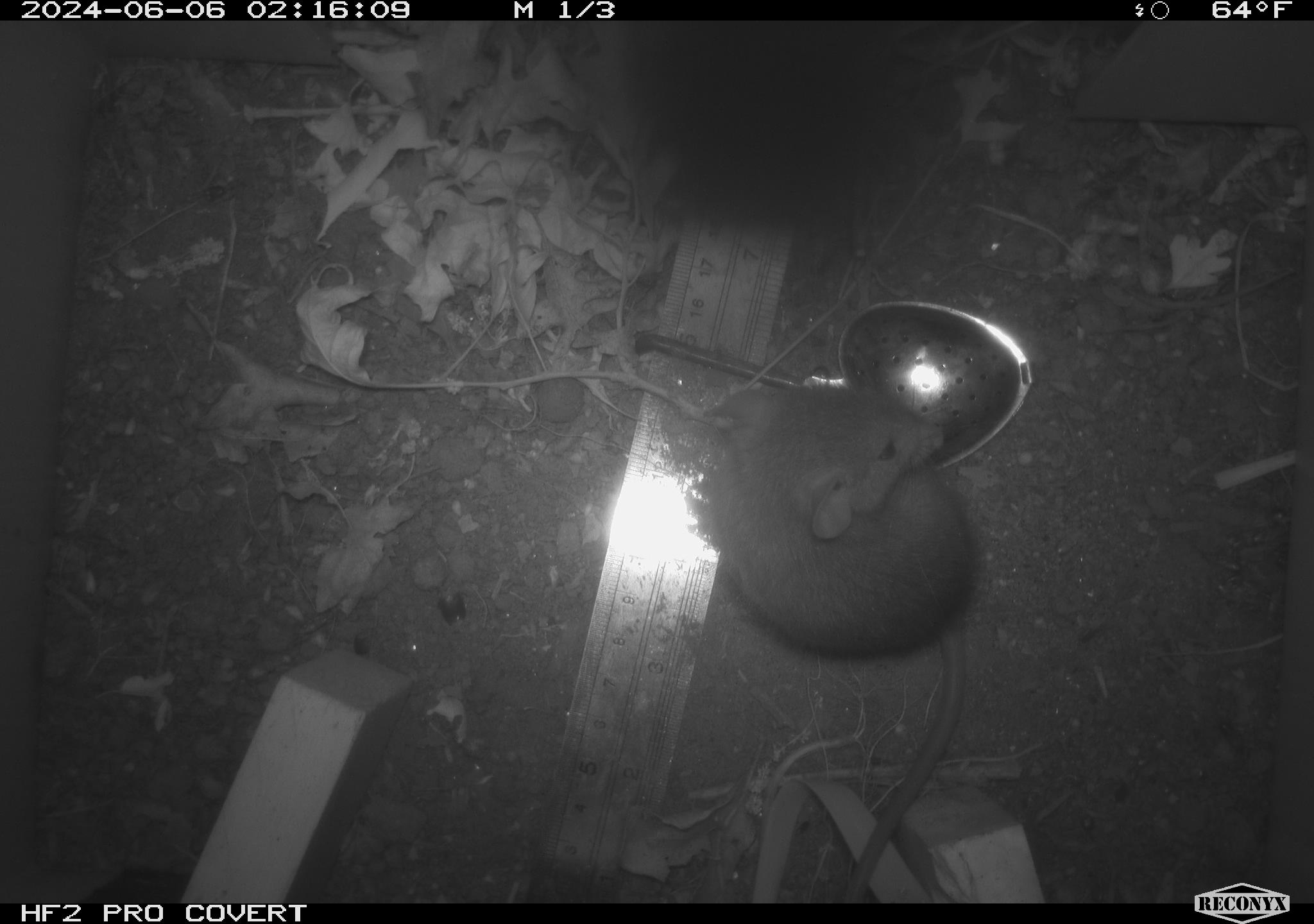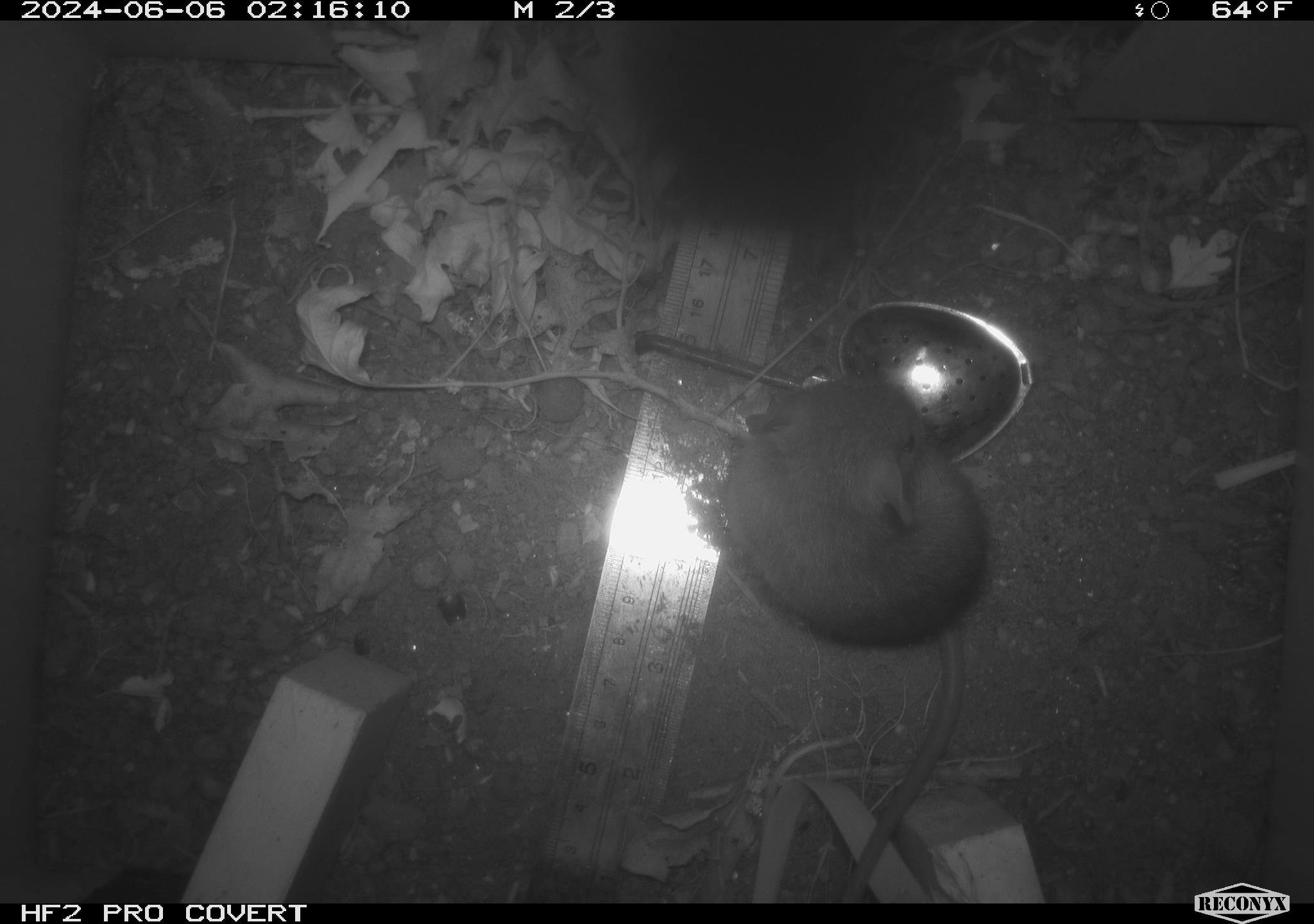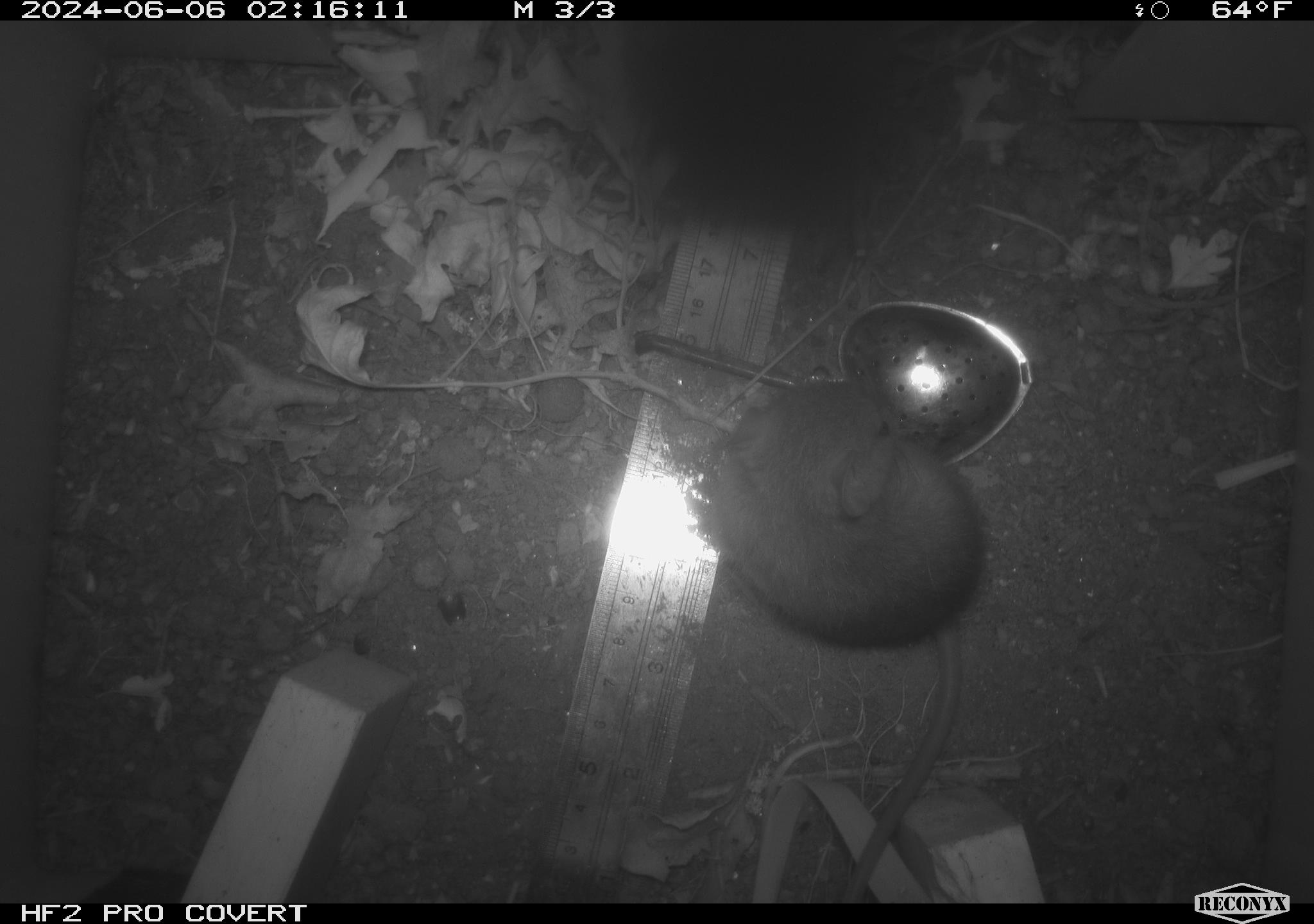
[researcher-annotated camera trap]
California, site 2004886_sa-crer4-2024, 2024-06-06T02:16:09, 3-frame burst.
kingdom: Animalia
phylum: Chordata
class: Mammalia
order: Rodentia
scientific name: Rodentia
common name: mouse species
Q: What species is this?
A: Mouse species (Rodentia).